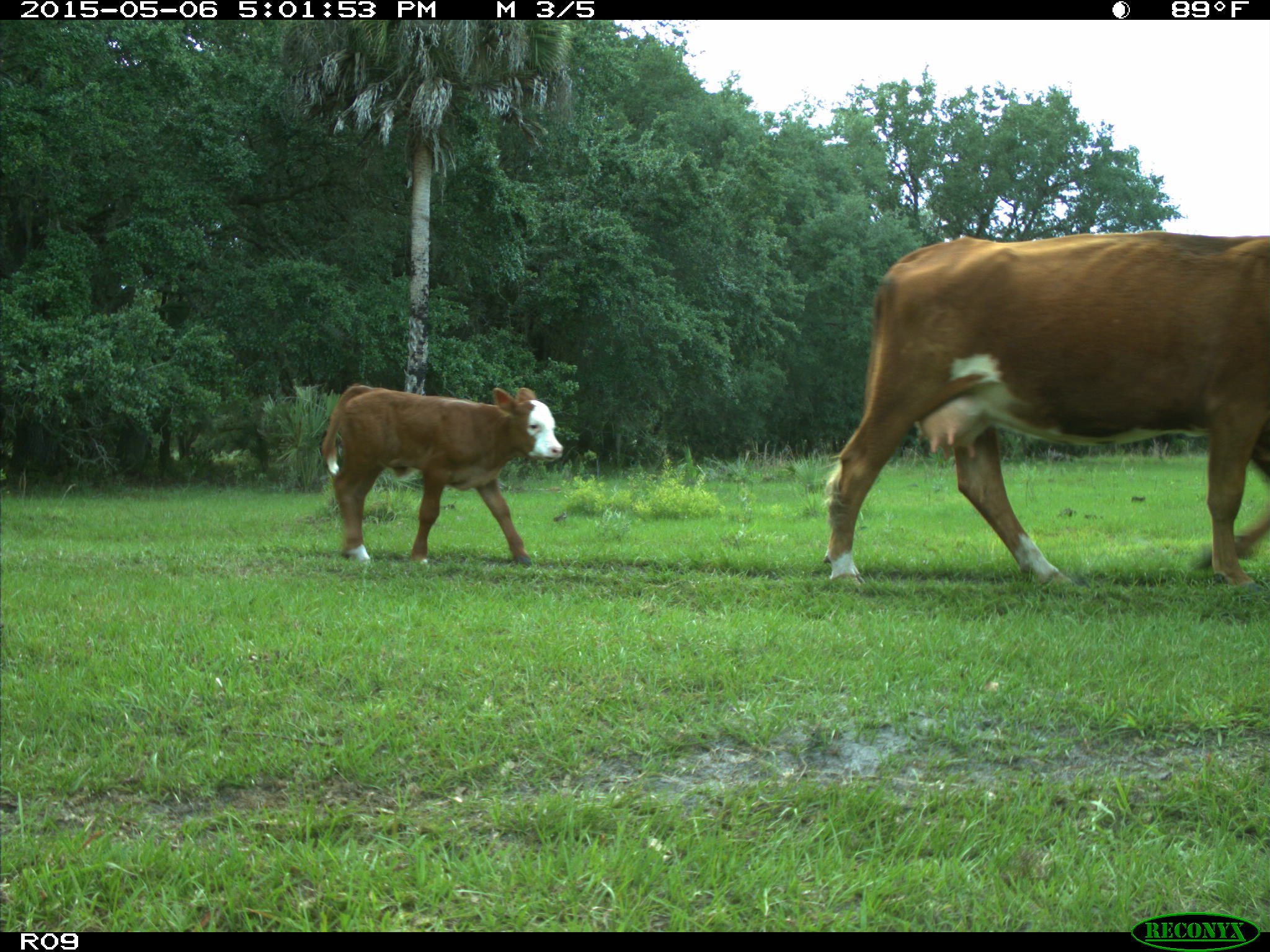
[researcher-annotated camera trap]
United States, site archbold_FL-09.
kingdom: Animalia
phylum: Chordata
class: Mammalia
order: Artiodactyla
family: Bovidae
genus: Bos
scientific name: Bos taurus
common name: domestic cow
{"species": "Bos taurus (domestic cow)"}